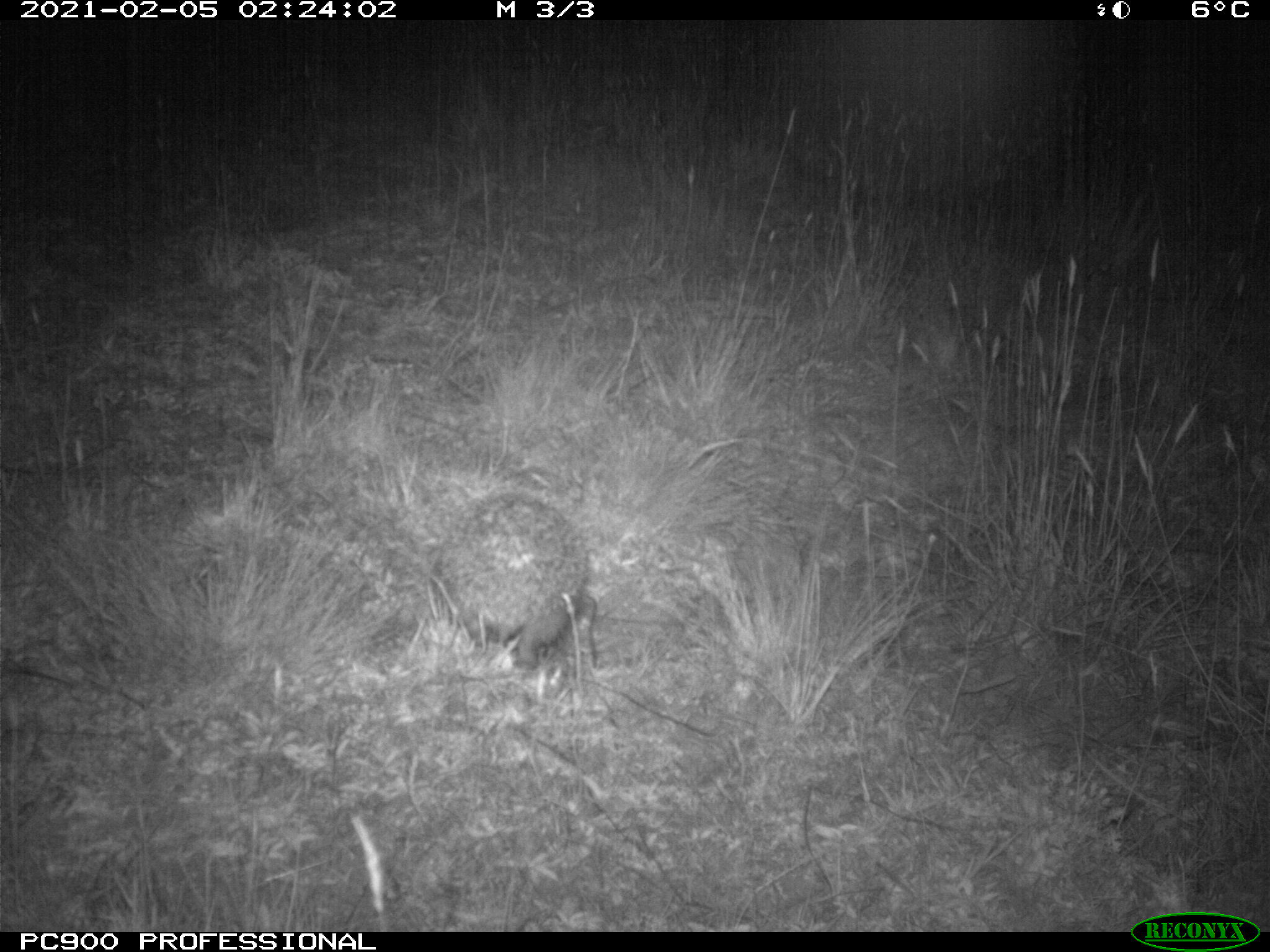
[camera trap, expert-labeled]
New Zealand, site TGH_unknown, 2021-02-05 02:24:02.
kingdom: Animalia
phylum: Chordata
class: Mammalia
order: Eulipotyphla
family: Erinaceidae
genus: Erinaceus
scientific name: Erinaceus europaeus europaeus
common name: european hedgehog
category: hedgehog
Hedgehog (european hedgehog) (Erinaceus europaeus europaeus).